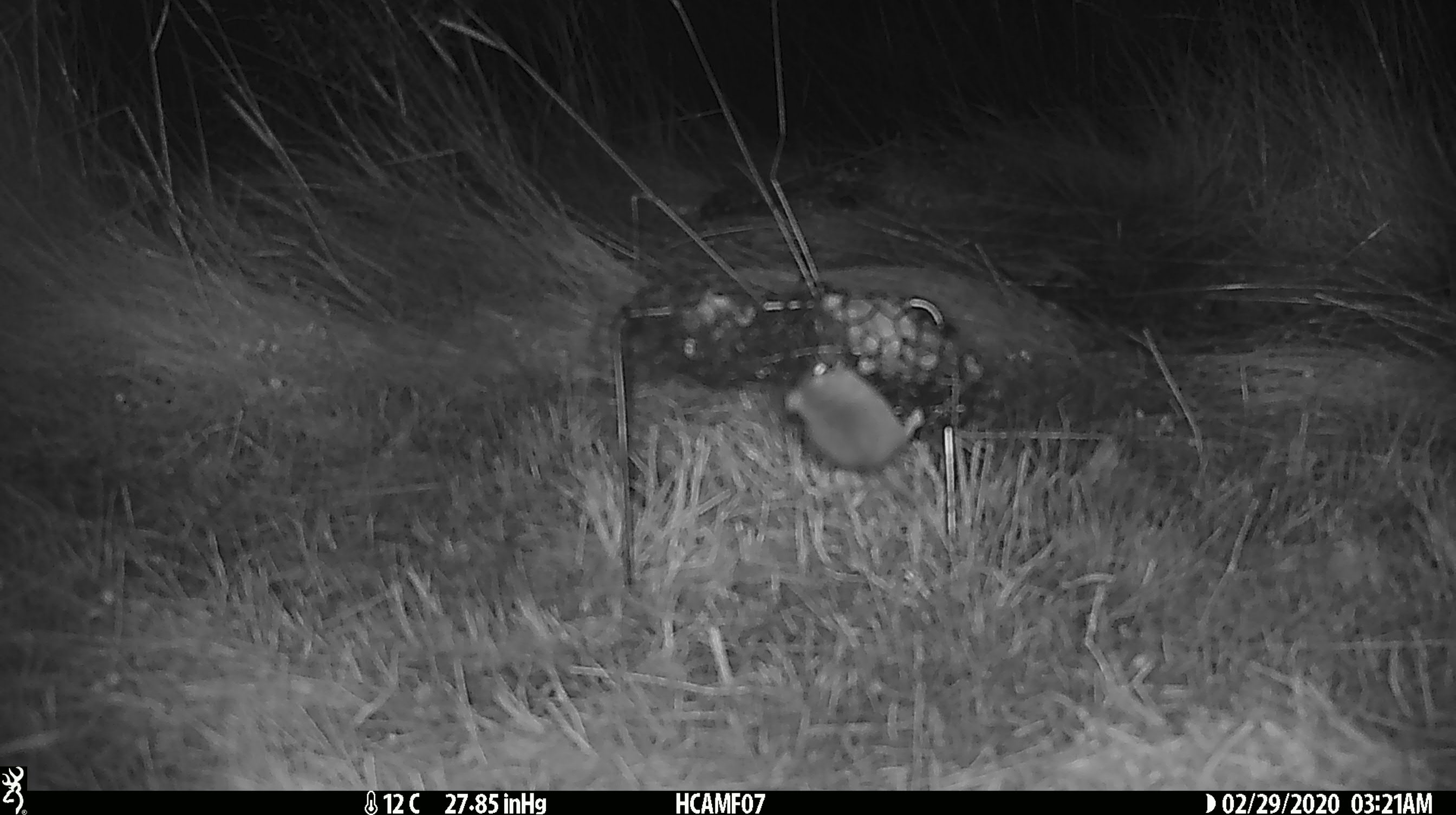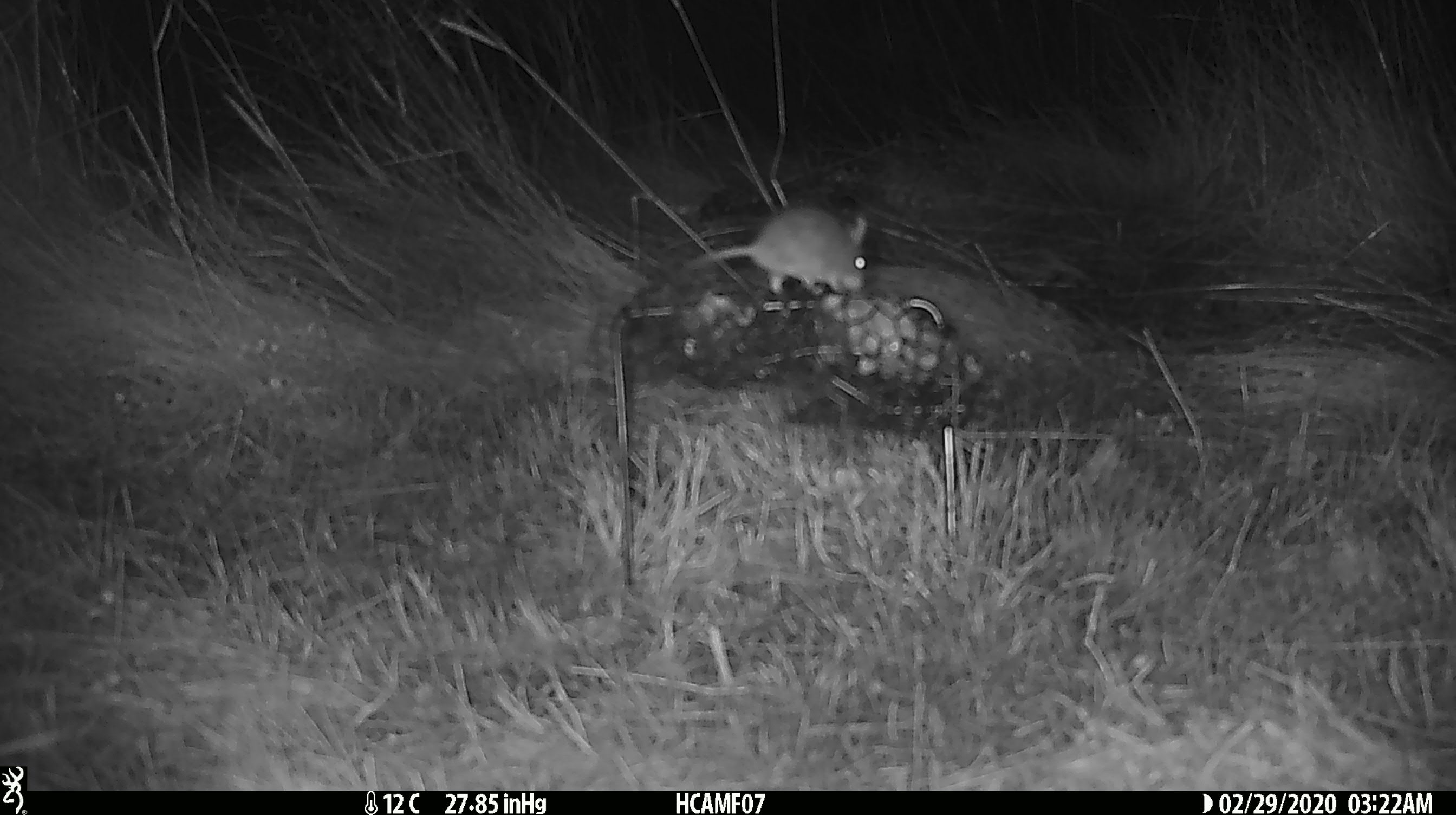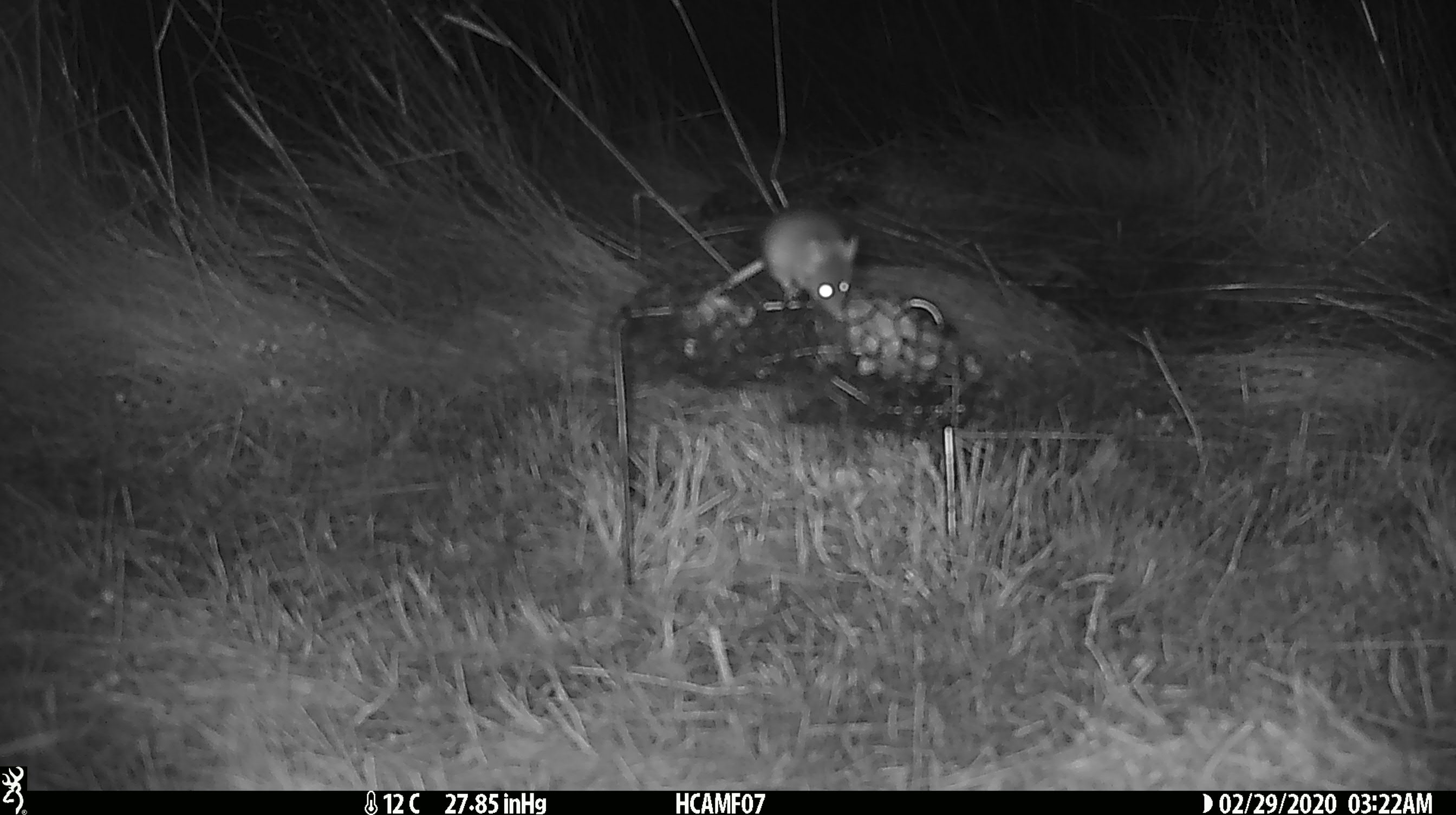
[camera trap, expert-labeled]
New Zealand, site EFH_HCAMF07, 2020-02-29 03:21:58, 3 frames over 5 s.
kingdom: Animalia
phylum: Chordata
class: Mammalia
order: Rodentia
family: Muridae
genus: Mus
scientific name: Mus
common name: mouse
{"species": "mouse (Mus)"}